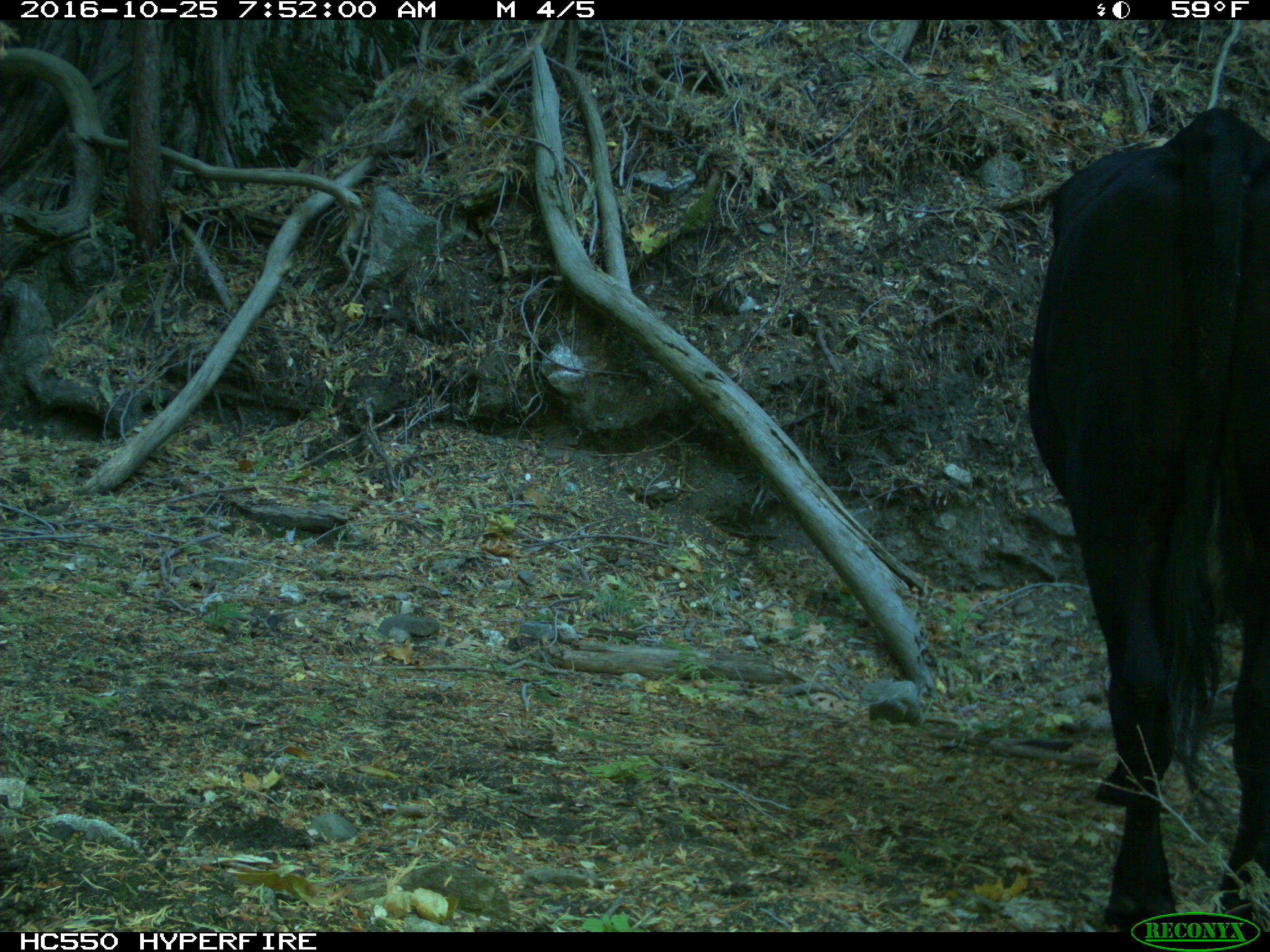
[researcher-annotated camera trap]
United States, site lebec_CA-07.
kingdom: Animalia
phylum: Chordata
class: Mammalia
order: Artiodactyla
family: Bovidae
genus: Bos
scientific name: Bos taurus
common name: domestic cow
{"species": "Bos taurus (domestic cow)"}